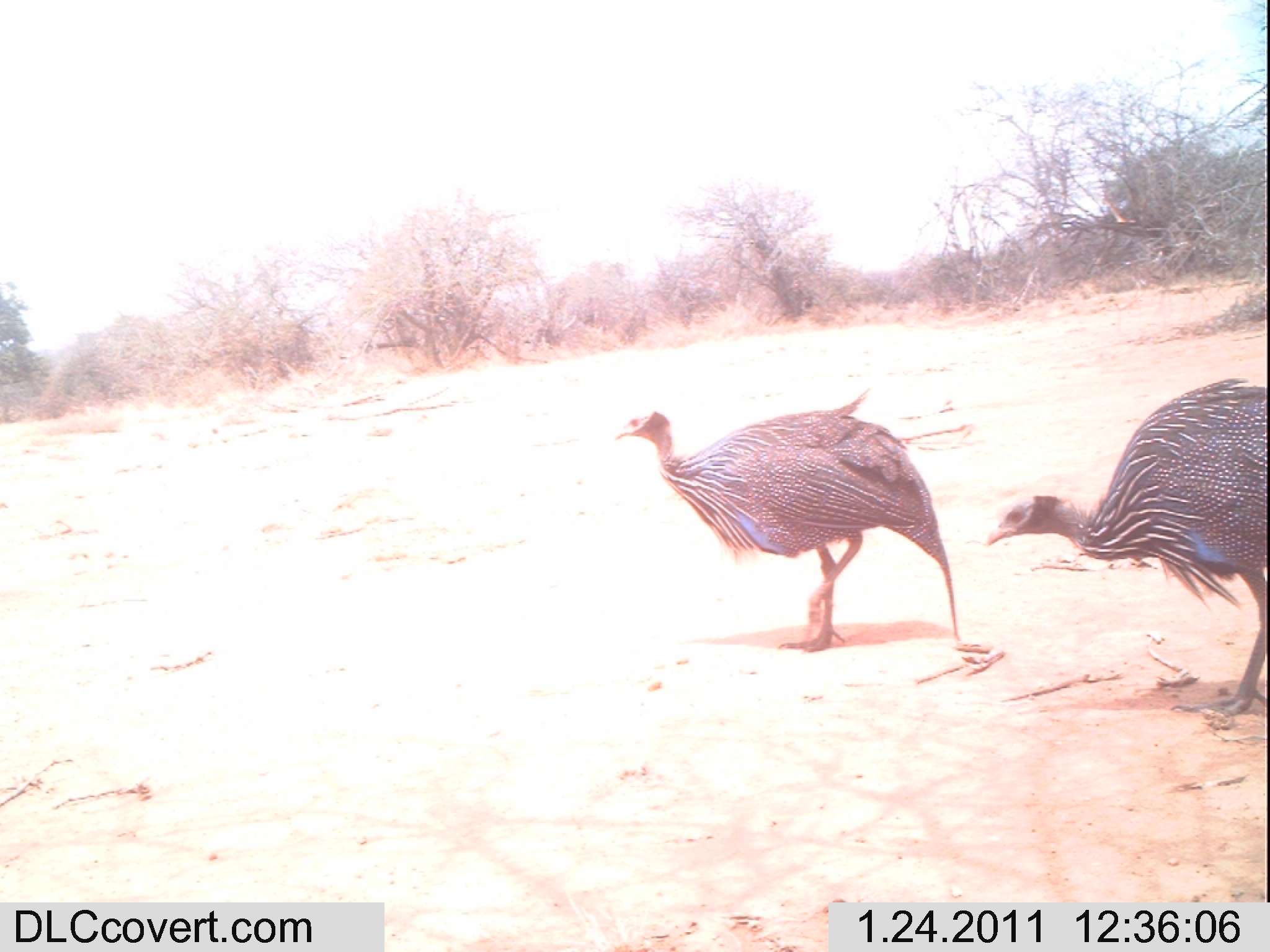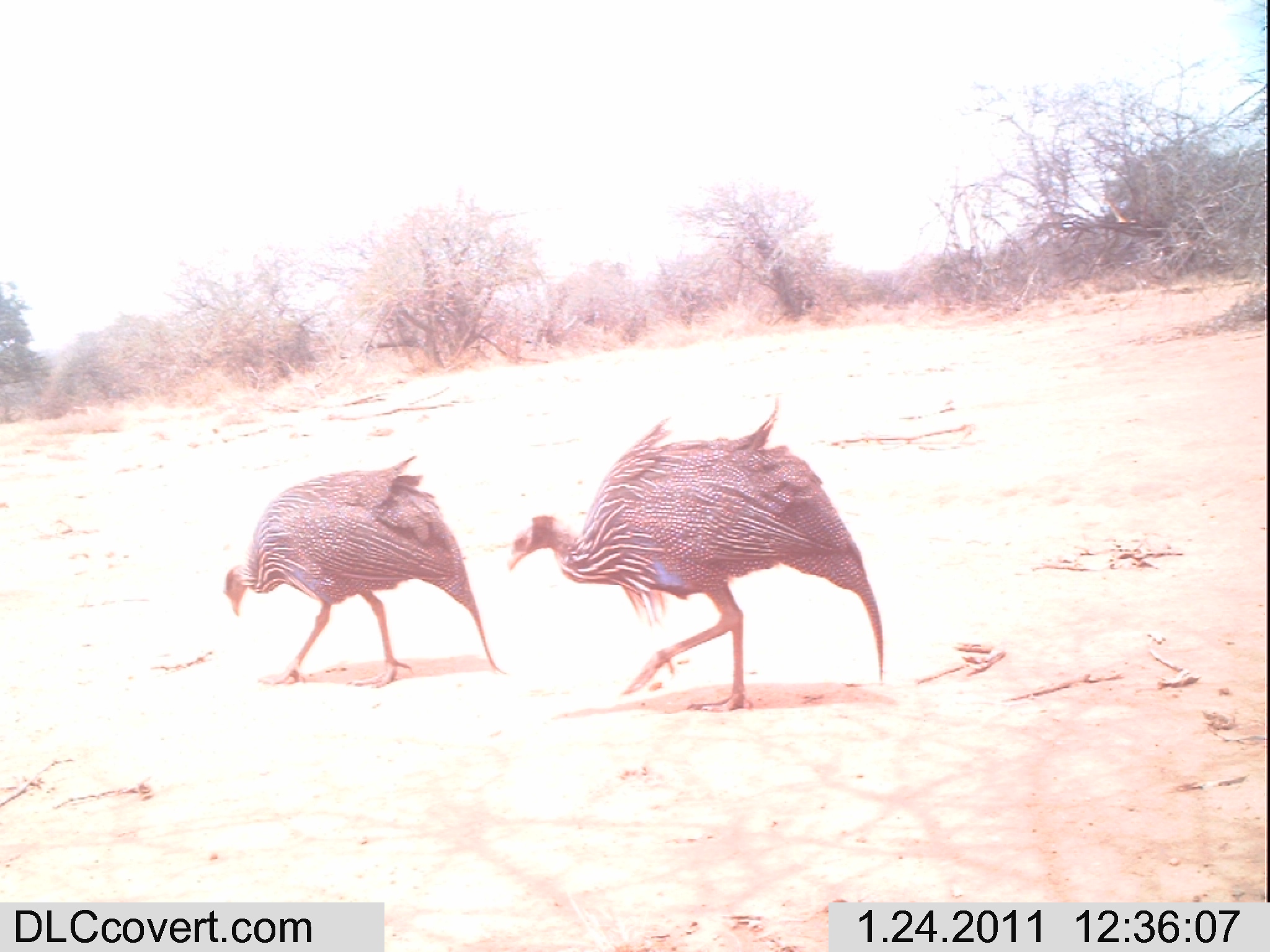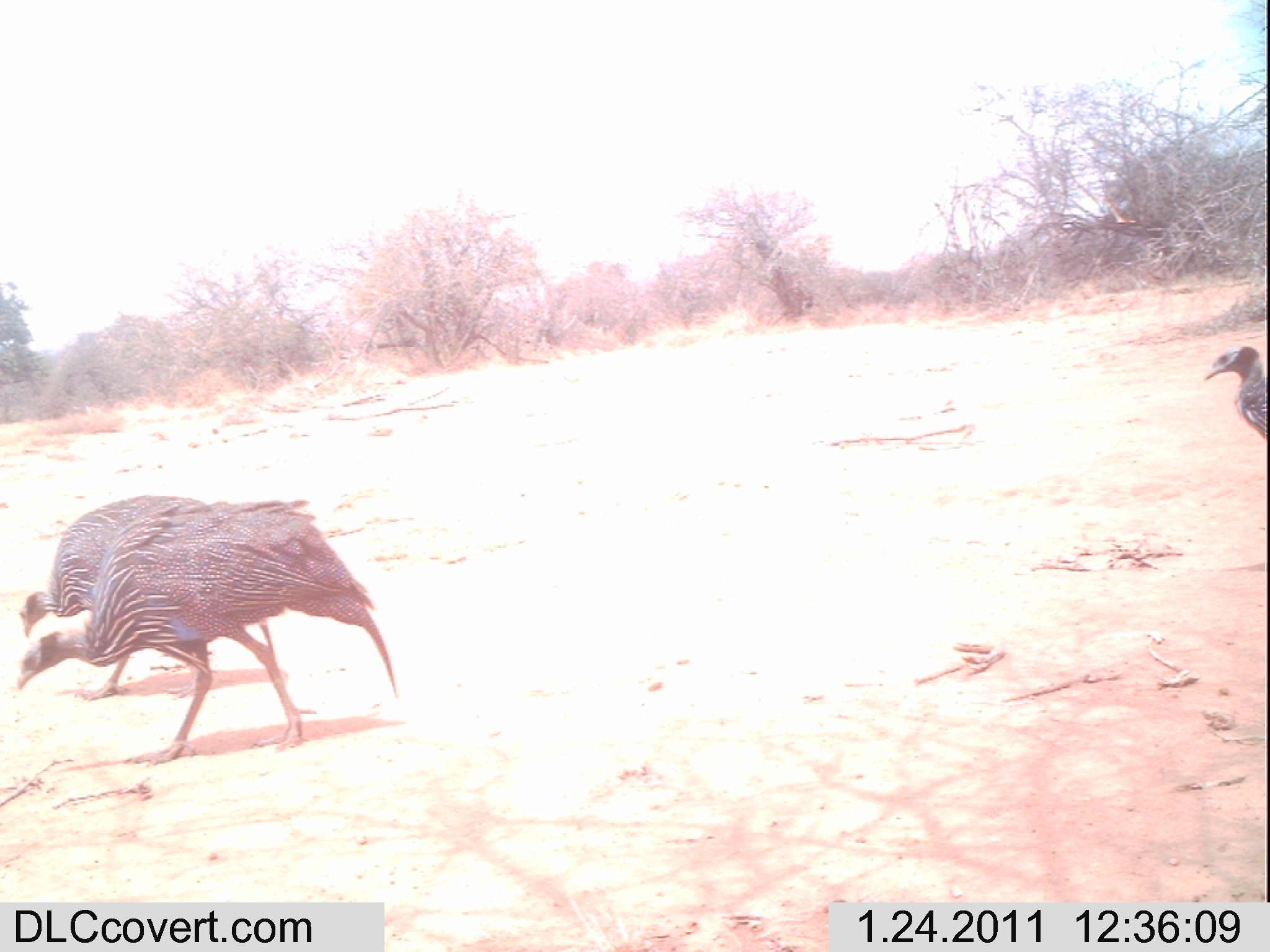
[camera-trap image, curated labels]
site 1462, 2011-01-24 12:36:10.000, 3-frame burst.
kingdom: Animalia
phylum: Chordata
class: Aves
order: Galliformes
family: Numididae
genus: Acryllium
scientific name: Acryllium vulturinum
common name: vulturine guineafowl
Acryllium vulturinum (vulturine guineafowl), count 2.